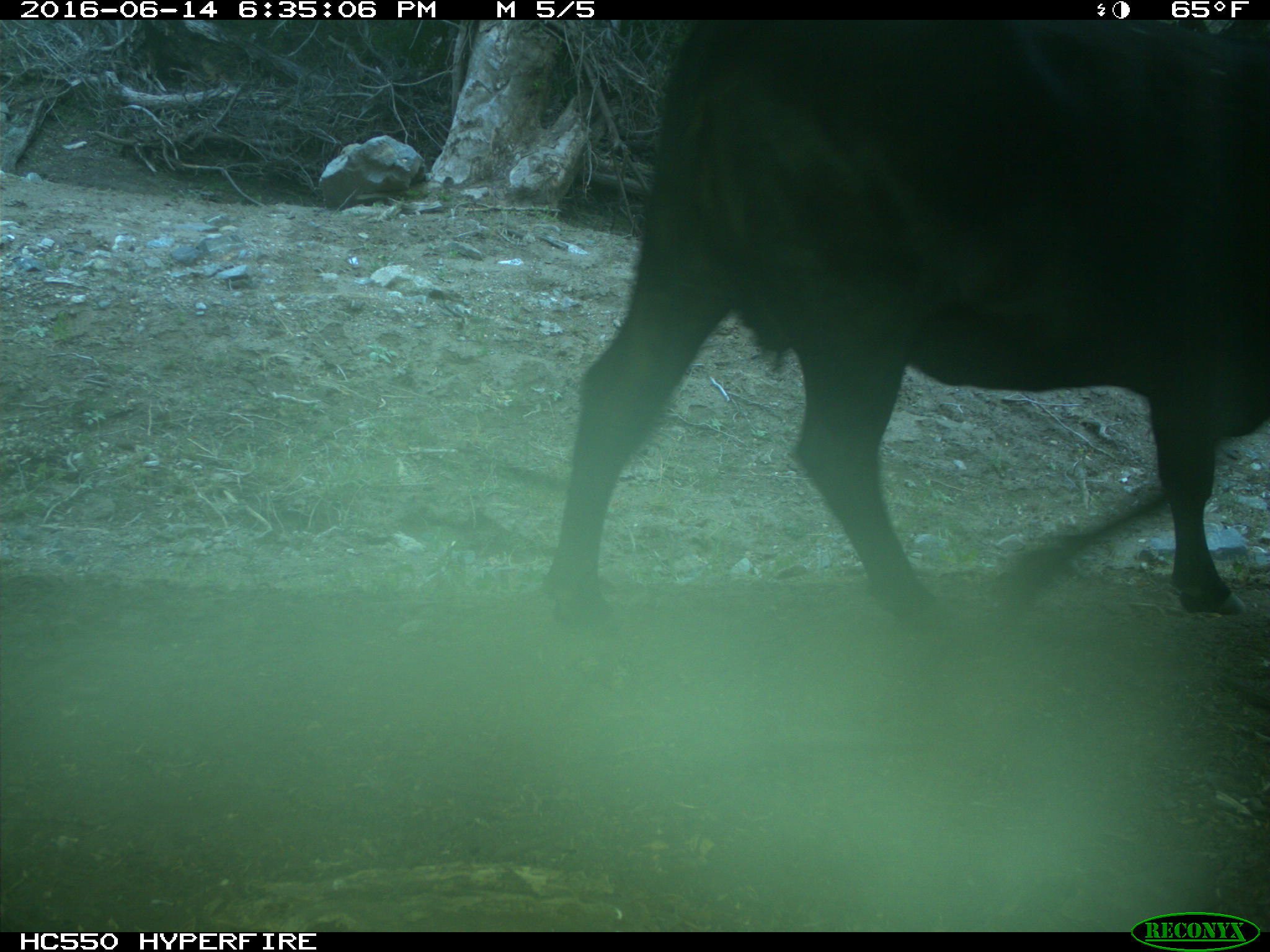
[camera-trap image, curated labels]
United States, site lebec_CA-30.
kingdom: Animalia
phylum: Chordata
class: Mammalia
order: Artiodactyla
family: Bovidae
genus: Bos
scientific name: Bos taurus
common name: domestic cow